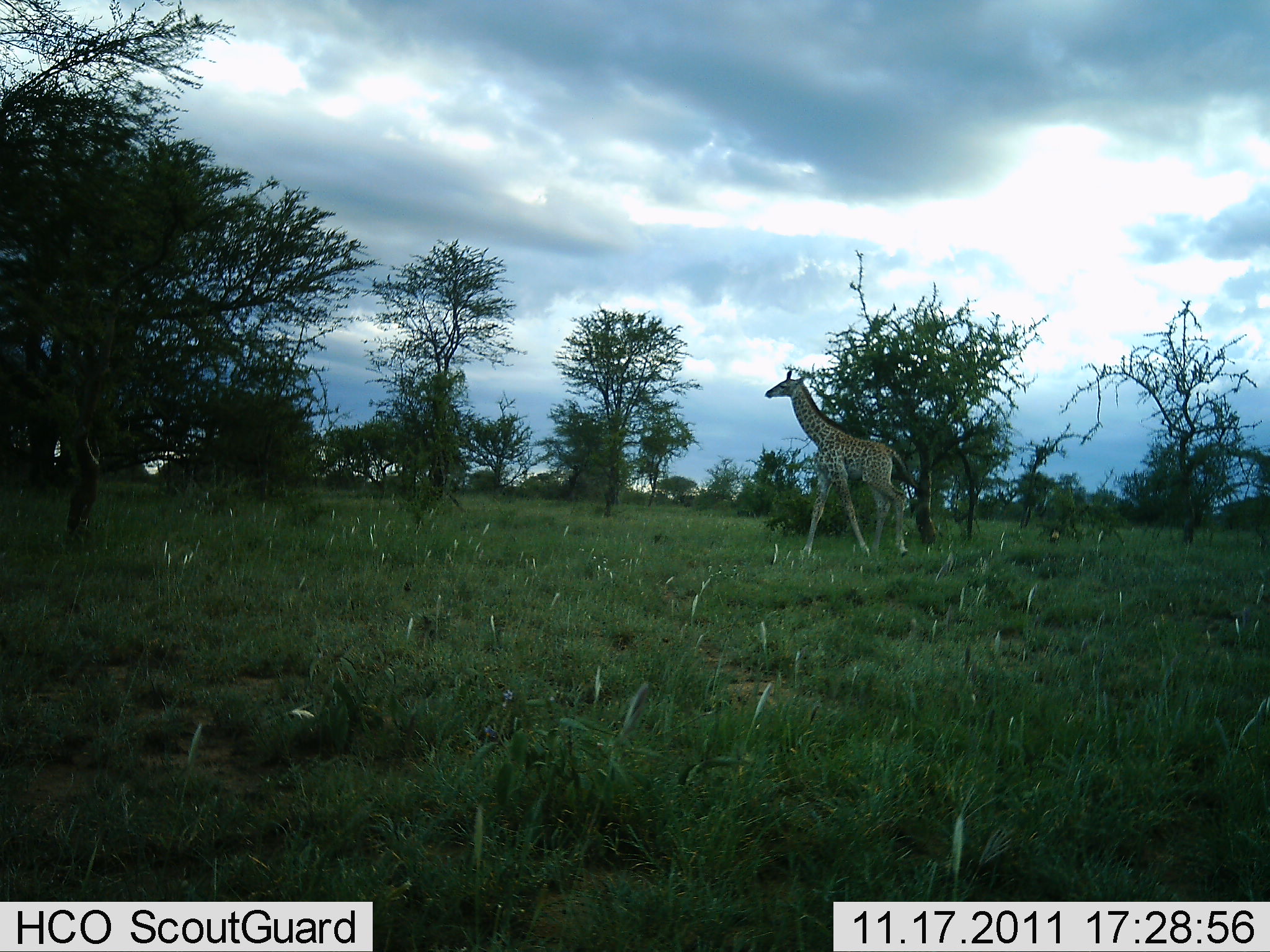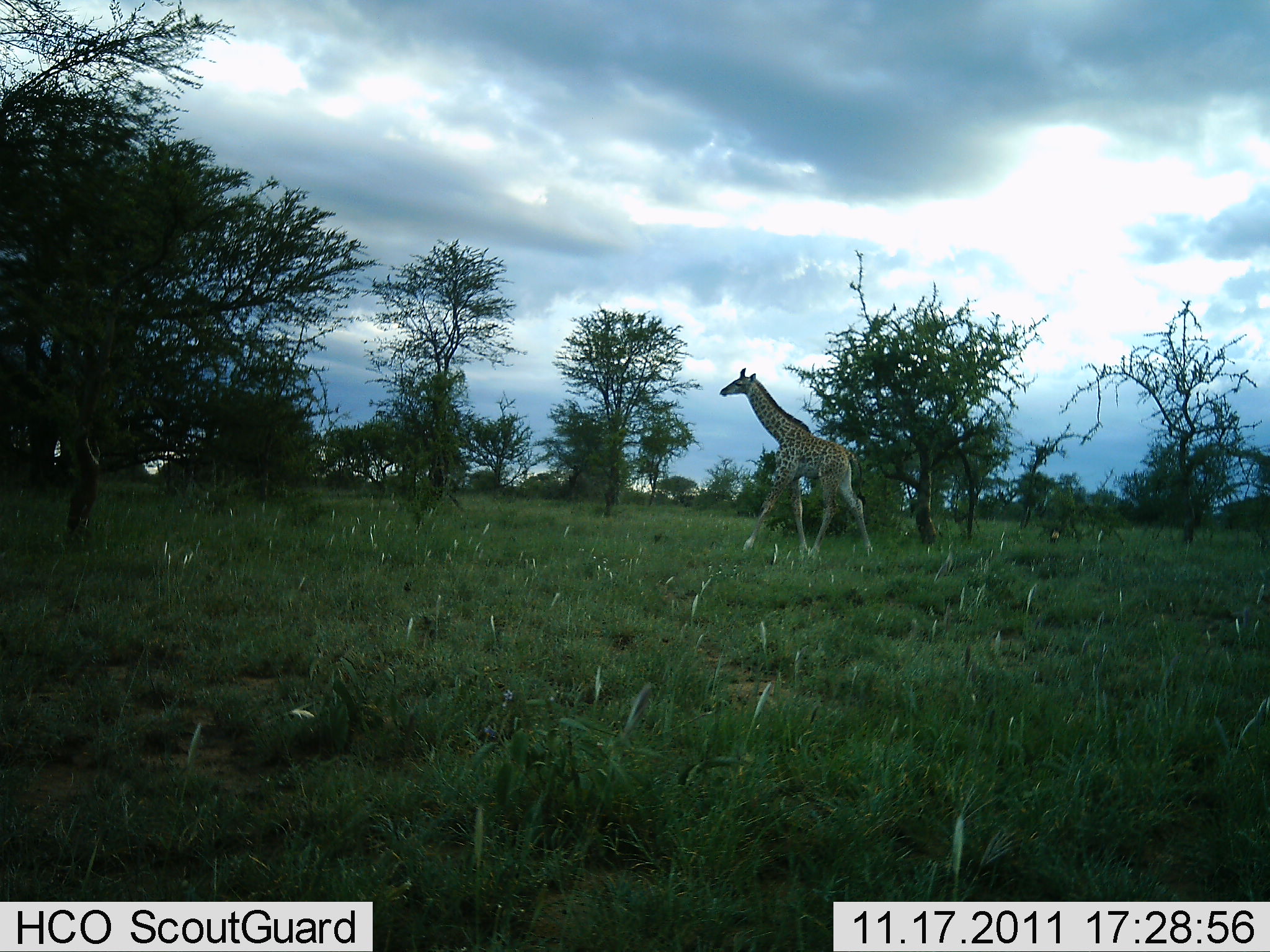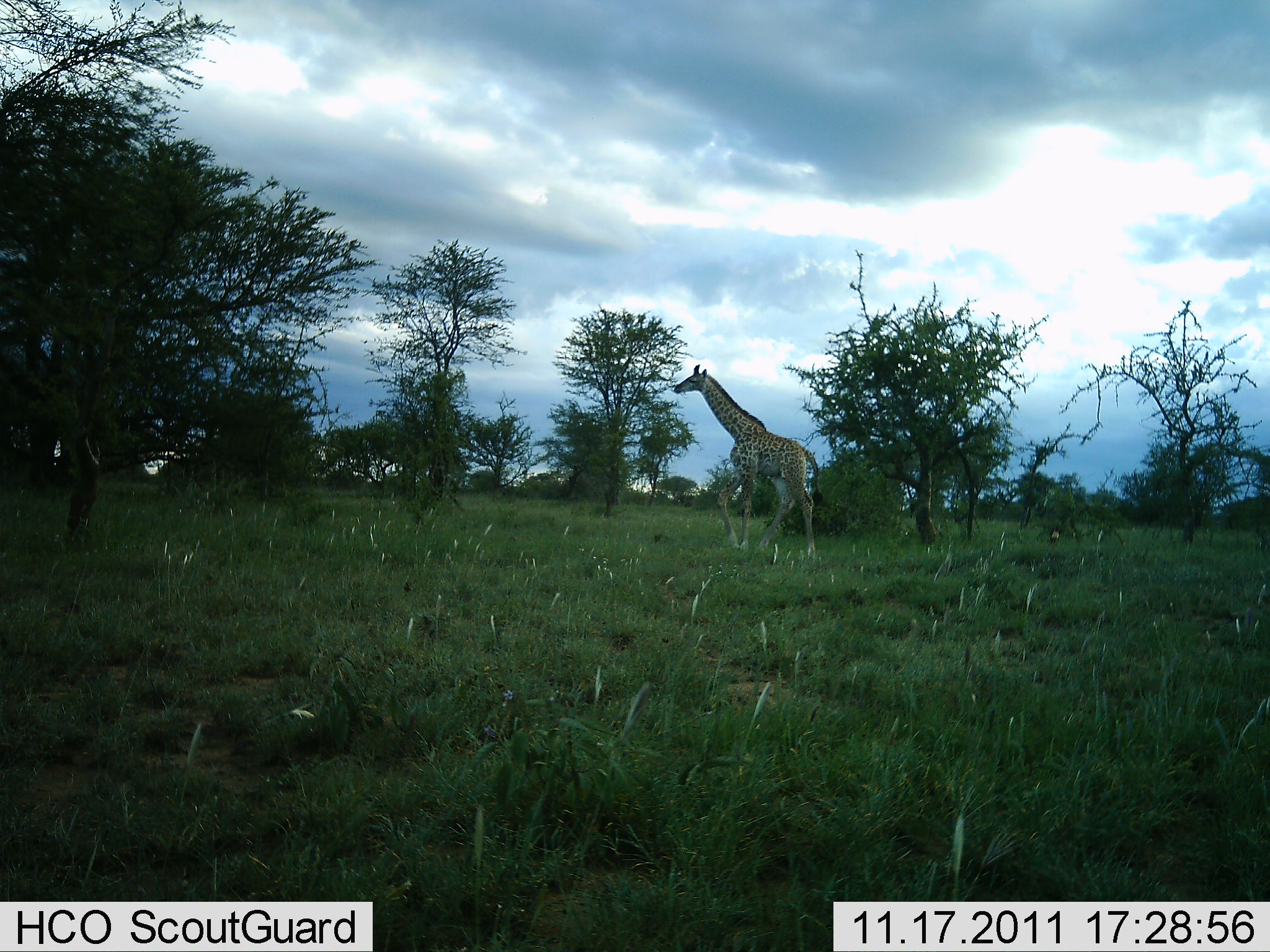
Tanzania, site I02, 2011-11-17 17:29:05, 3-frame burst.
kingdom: Animalia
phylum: Chordata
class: Mammalia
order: Artiodactyla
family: Giraffidae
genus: Giraffa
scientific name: Giraffa camelopardalis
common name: giraffe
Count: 1.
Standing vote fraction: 7%.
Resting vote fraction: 0%.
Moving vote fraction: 93%.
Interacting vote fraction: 0%.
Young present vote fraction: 0%.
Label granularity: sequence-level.